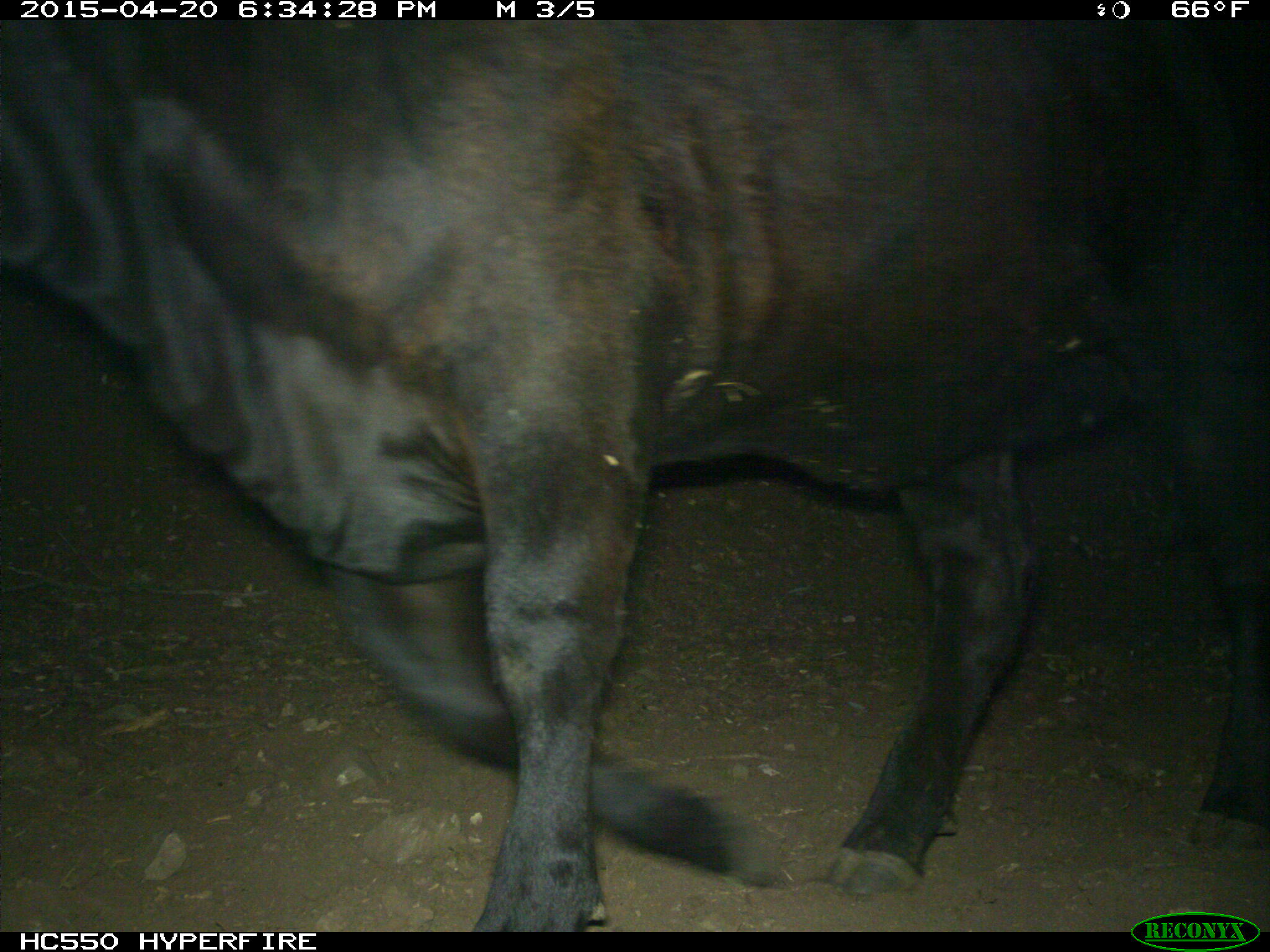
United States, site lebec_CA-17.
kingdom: Animalia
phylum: Chordata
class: Mammalia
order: Artiodactyla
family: Bovidae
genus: Bos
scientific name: Bos taurus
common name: domestic cow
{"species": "Bos taurus (domestic cow)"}